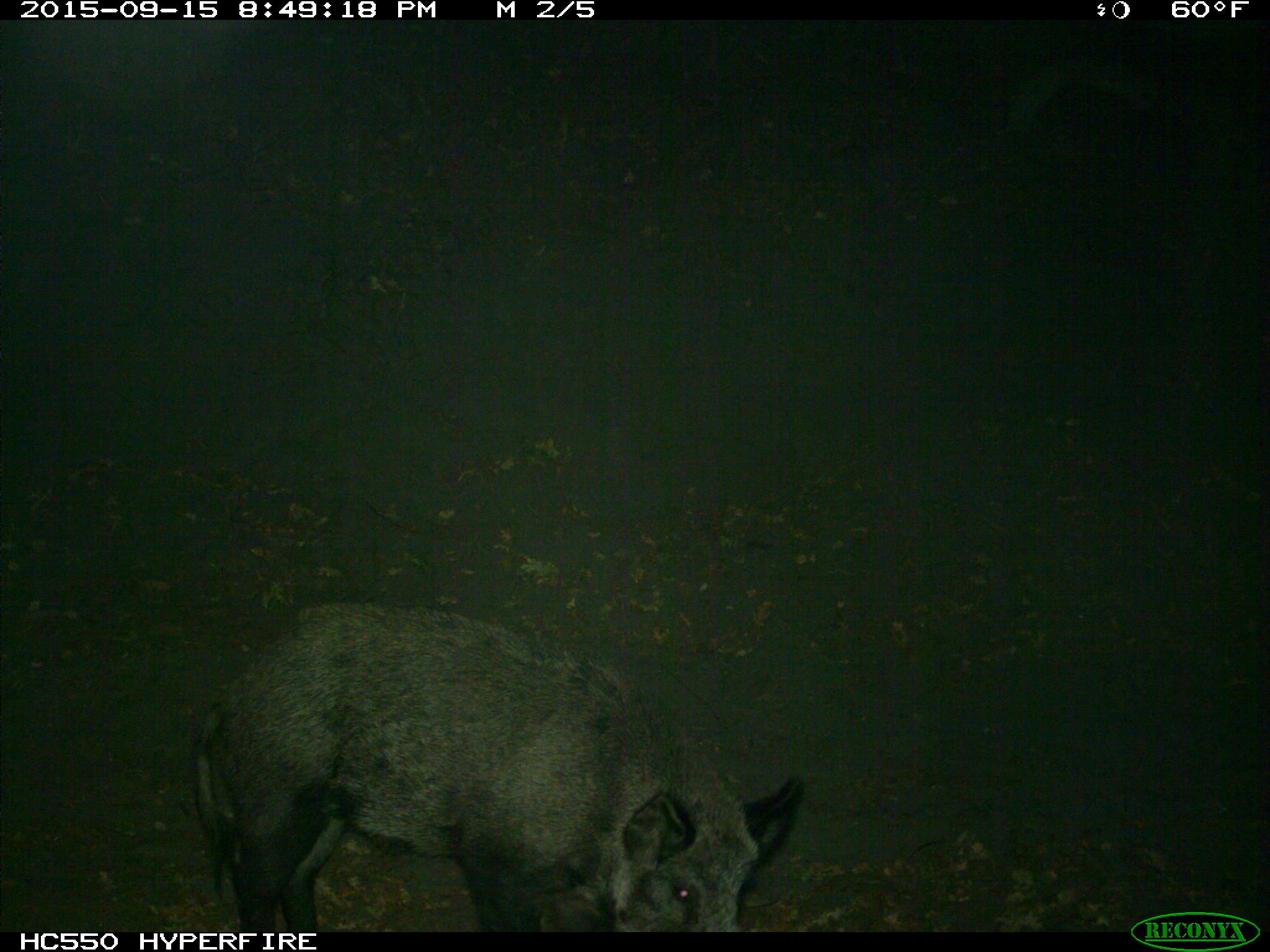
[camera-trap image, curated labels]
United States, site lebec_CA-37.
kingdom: Animalia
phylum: Chordata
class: Mammalia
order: Artiodactyla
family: Suidae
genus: Sus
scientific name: Sus scrofa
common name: wild boar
Sus scrofa (wild boar).